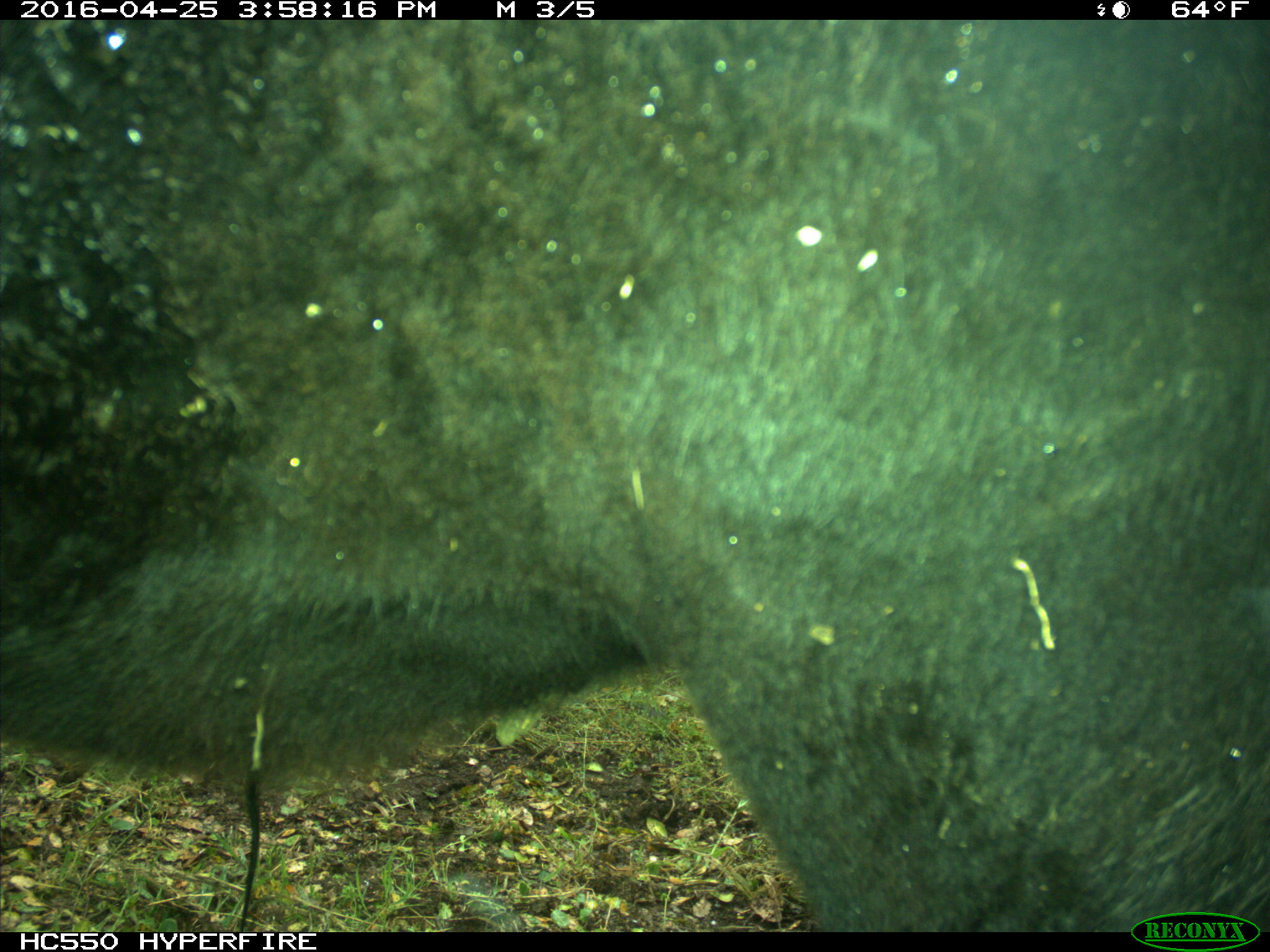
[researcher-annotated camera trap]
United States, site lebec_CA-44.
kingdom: Animalia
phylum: Chordata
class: Mammalia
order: Artiodactyla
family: Bovidae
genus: Bos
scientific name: Bos taurus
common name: domestic cow